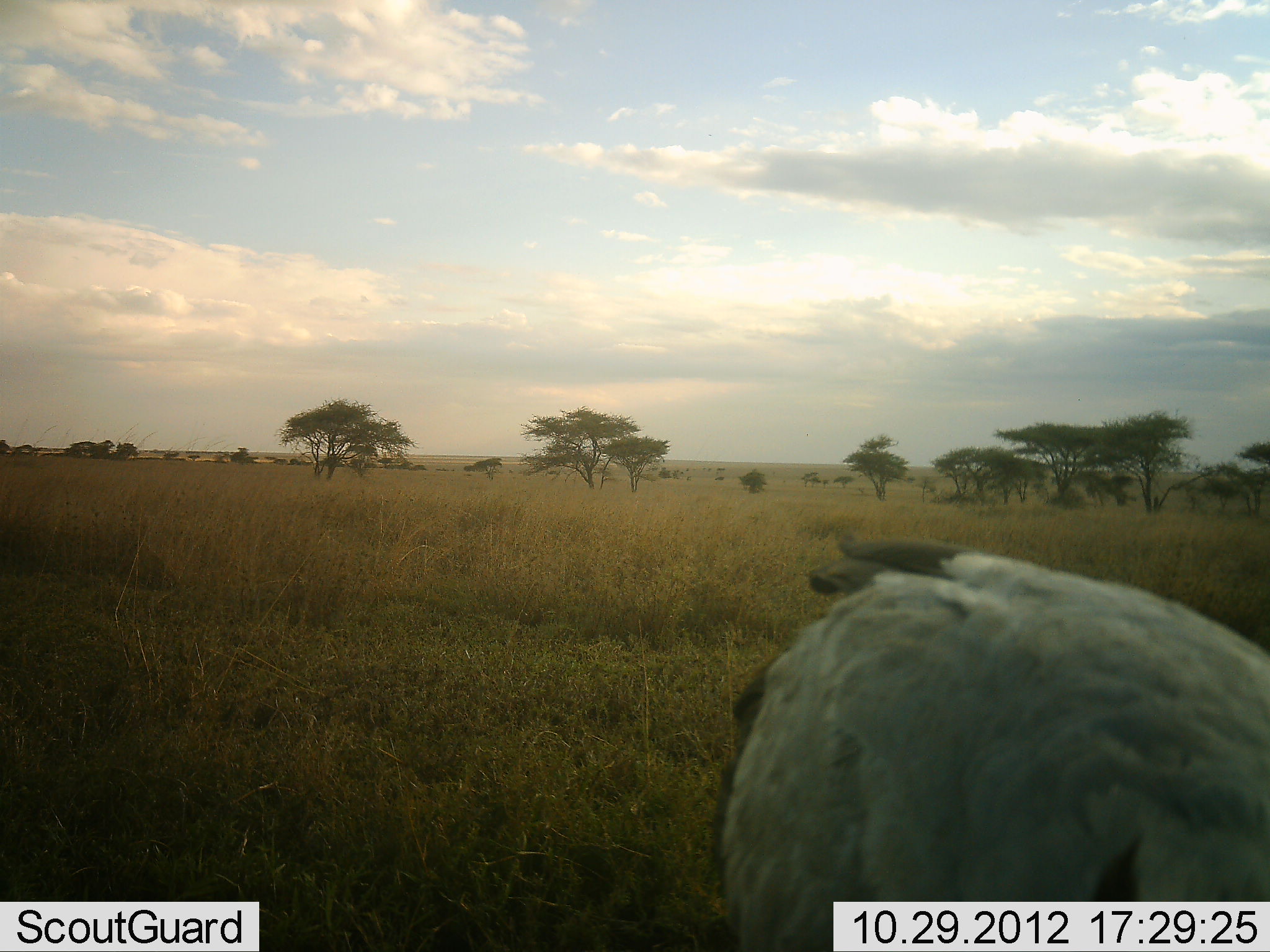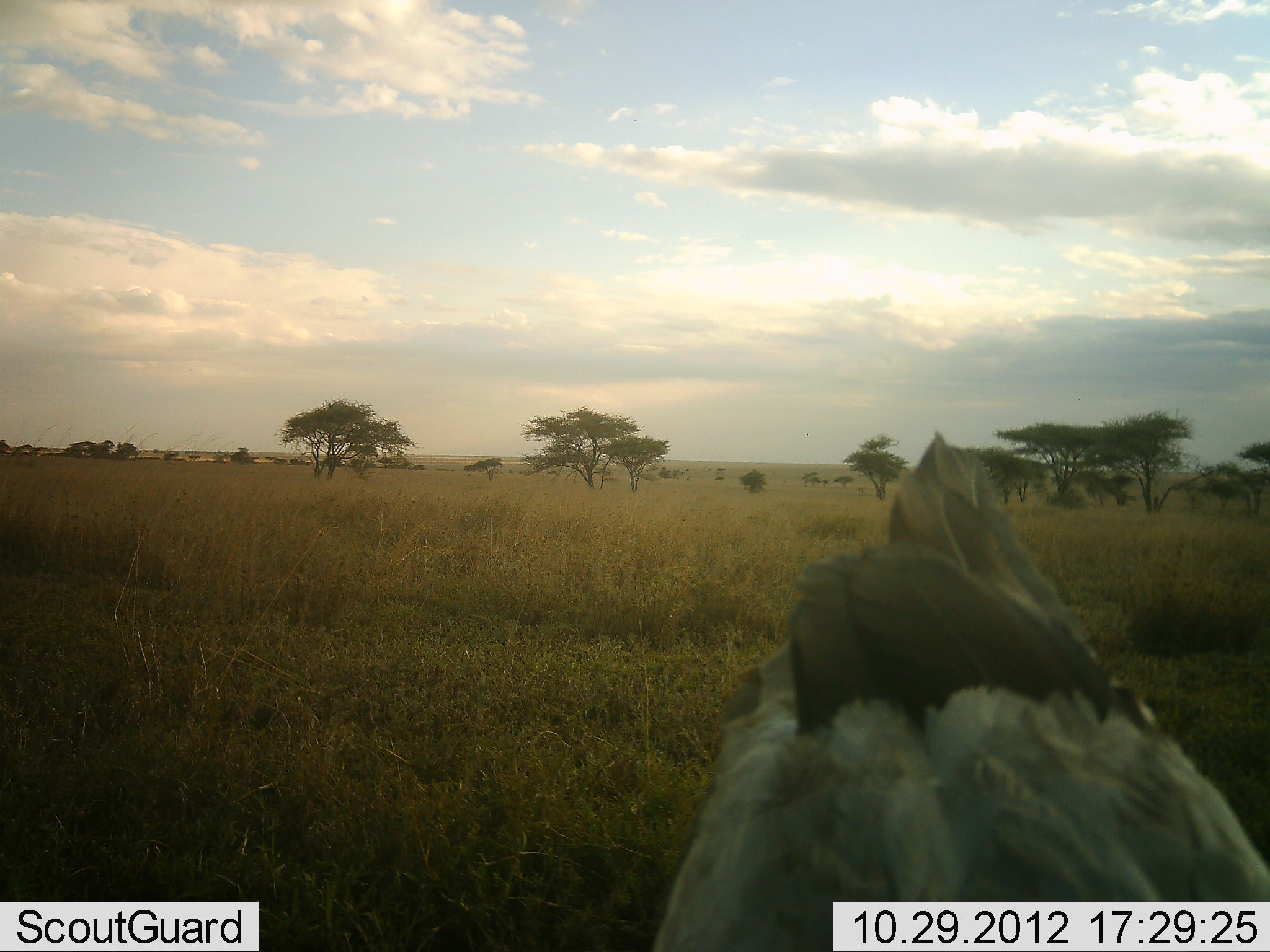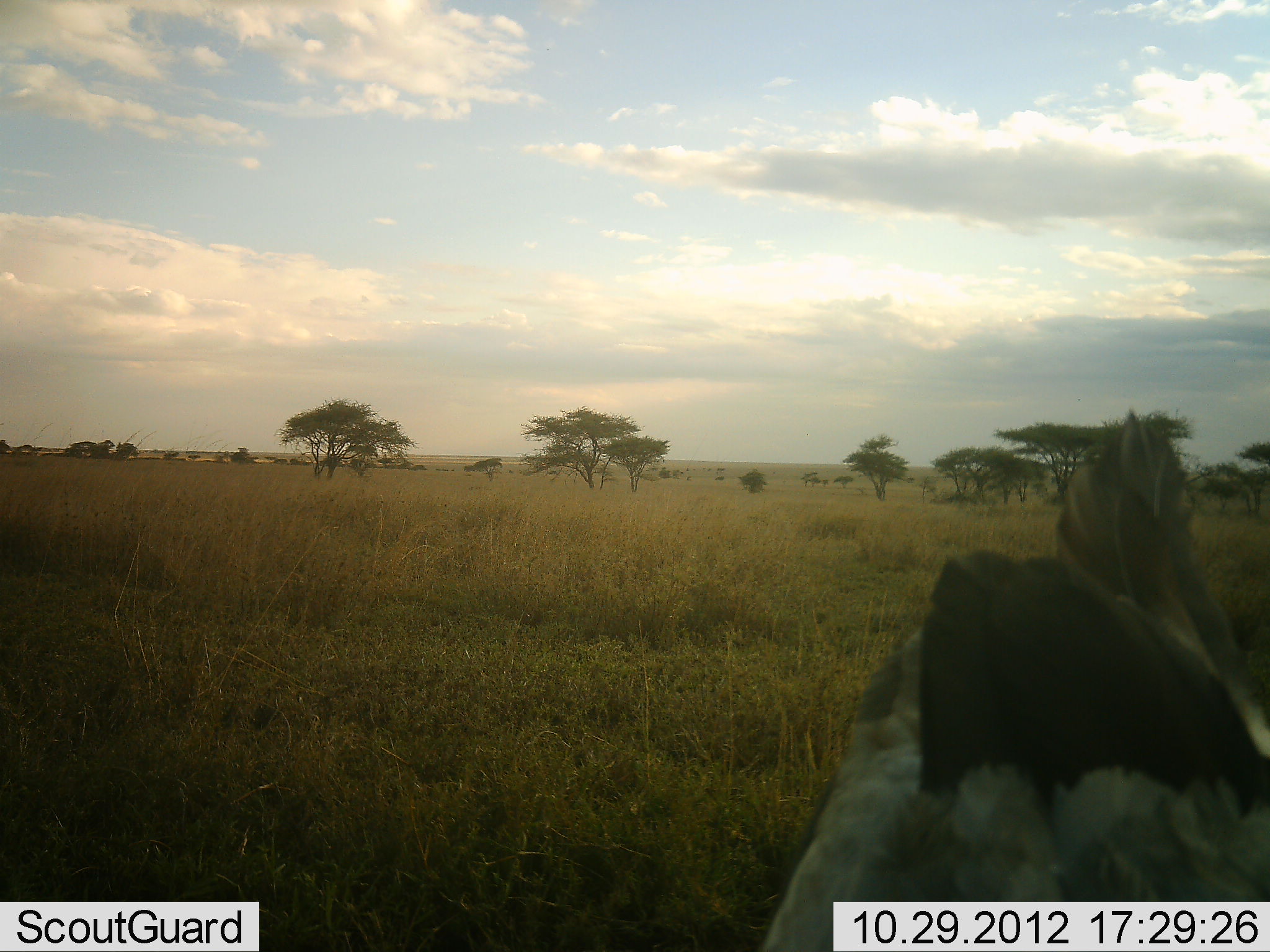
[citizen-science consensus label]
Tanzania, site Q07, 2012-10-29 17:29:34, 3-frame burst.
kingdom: Animalia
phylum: Chordata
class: Aves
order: Accipitriformes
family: Sagittariidae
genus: Sagittarius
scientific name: Sagittarius serpentarius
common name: secretary bird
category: secretarybird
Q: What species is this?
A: Secretarybird (secretary bird) (Sagittarius serpentarius).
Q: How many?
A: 1.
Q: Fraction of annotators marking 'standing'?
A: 40%.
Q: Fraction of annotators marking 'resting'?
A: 0%.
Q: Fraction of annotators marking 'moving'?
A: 20%.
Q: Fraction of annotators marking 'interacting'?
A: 0%.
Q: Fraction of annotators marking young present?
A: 0%.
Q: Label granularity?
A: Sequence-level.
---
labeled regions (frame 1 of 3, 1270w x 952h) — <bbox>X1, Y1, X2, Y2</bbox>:
animal: <bbox>701, 534, 1270, 952</bbox>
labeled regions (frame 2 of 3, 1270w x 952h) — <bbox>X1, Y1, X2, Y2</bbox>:
animal: <bbox>640, 431, 1270, 952</bbox>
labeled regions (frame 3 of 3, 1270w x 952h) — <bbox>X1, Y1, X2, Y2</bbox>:
animal: <bbox>761, 404, 1270, 952</bbox>